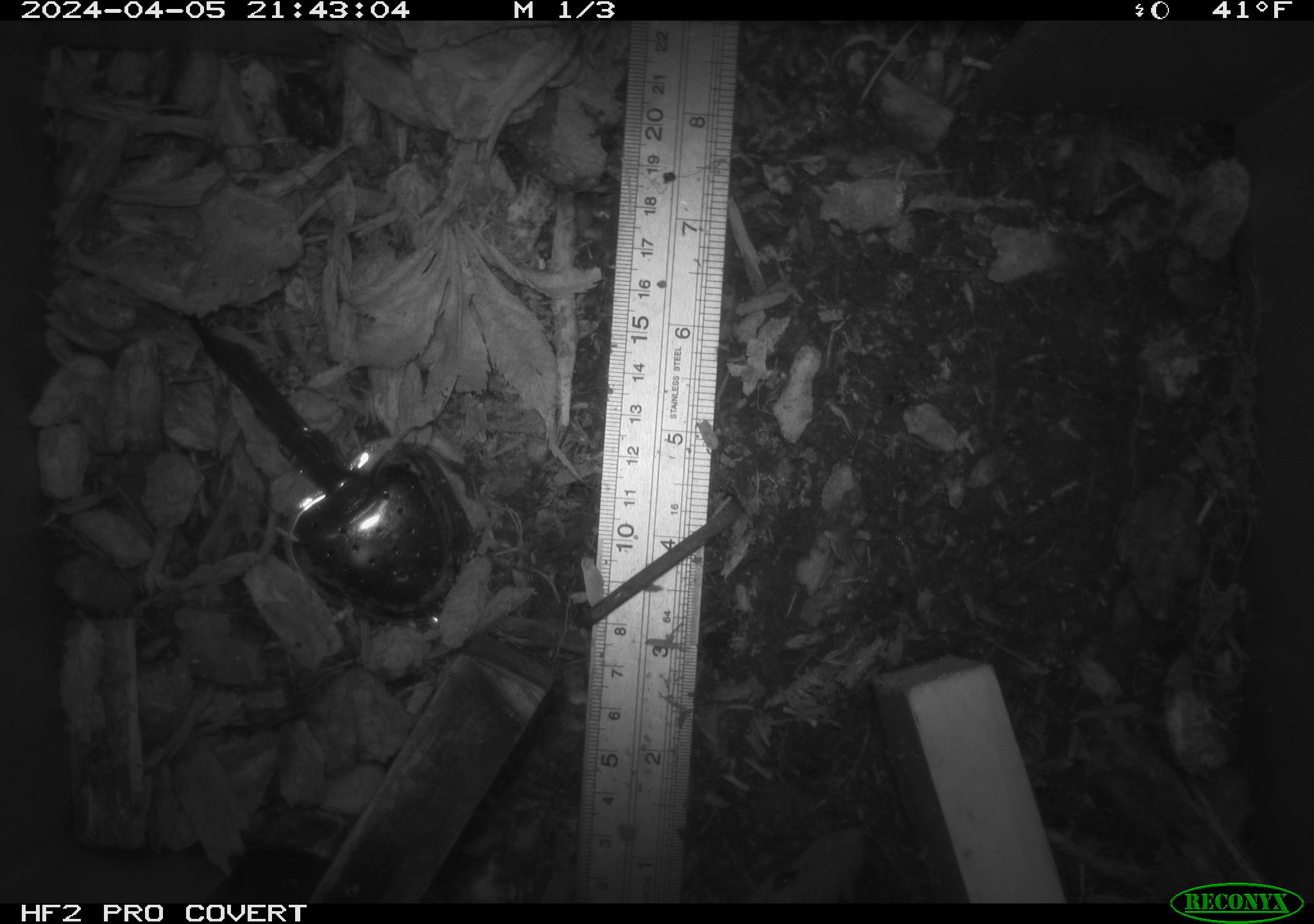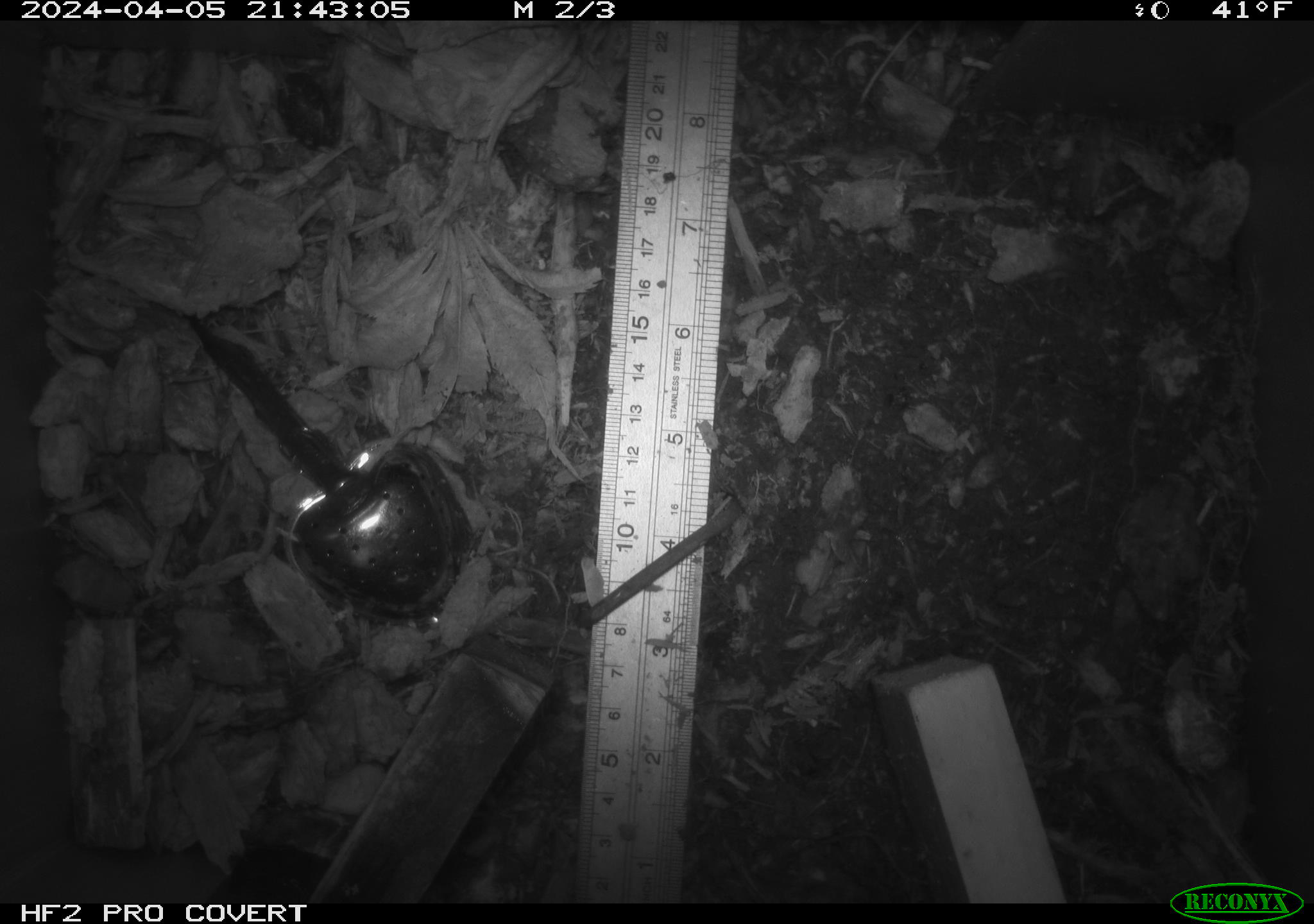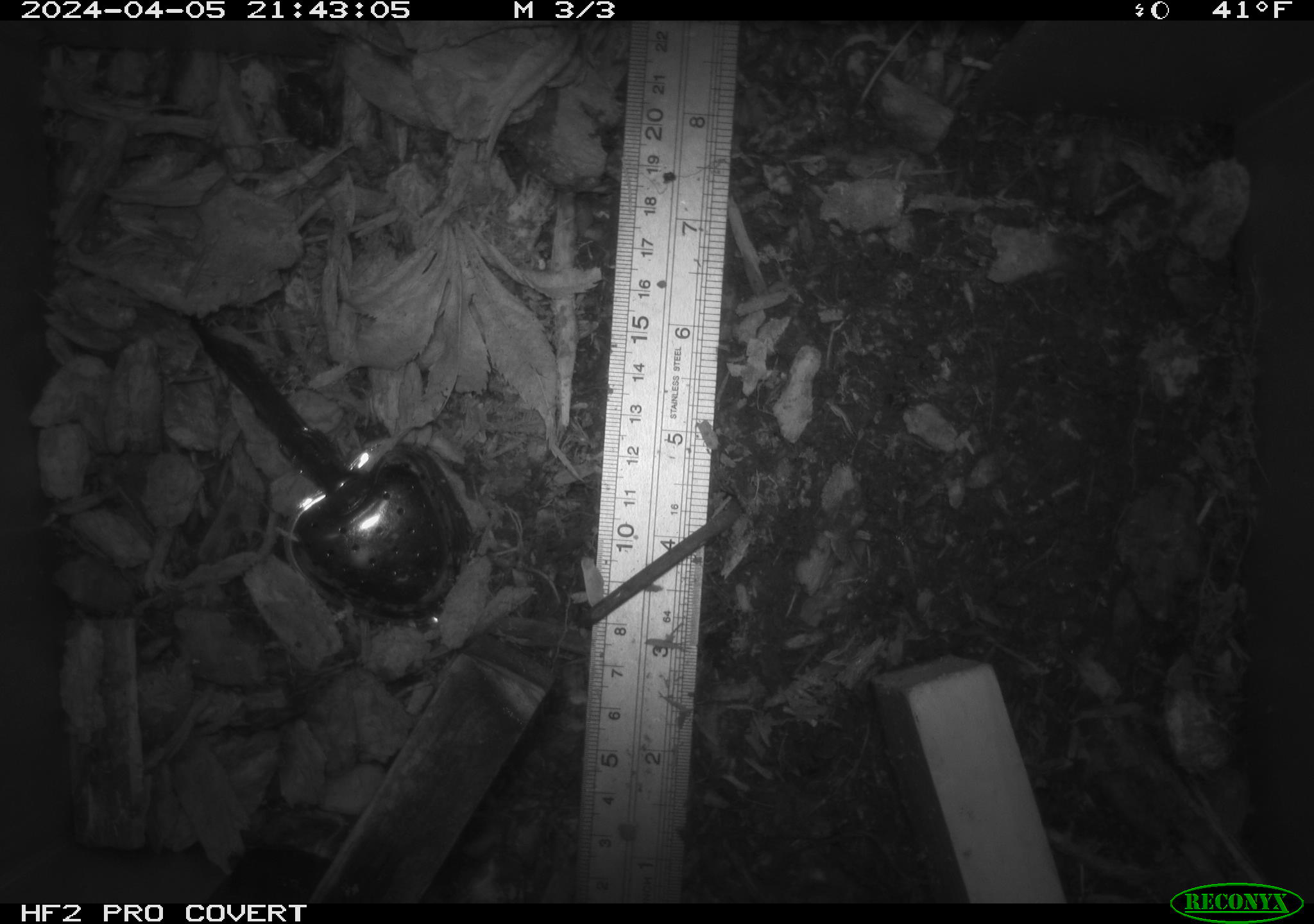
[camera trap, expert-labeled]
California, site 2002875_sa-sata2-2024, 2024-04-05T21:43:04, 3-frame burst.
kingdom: Animalia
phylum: Chordata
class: Mammalia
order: Rodentia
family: Muridae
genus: Rattus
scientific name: Rattus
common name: rat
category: rattus species